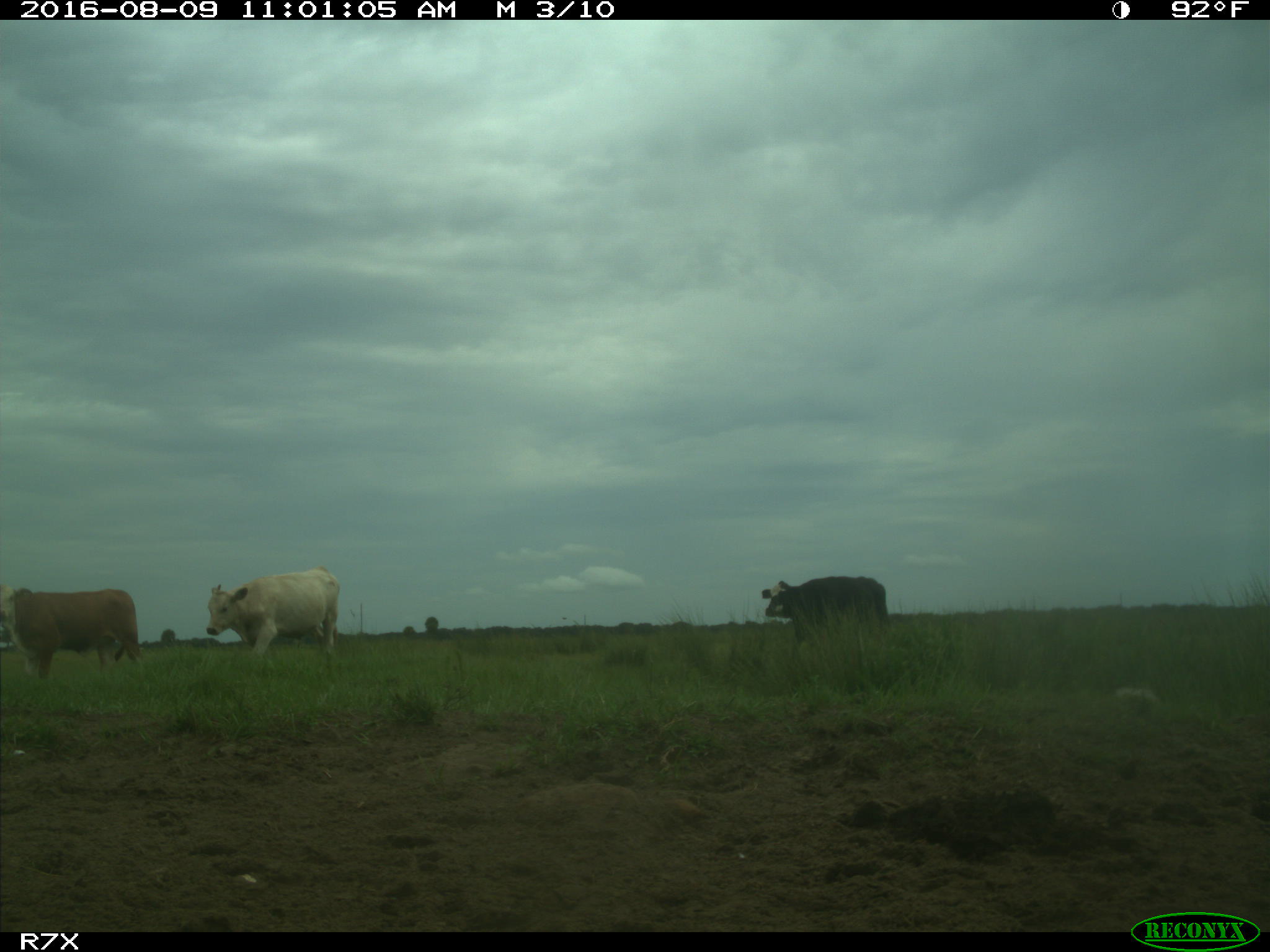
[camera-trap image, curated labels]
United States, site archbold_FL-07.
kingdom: Animalia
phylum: Chordata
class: Mammalia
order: Artiodactyla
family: Bovidae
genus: Bos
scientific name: Bos taurus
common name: domestic cow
Bos taurus (domestic cow).